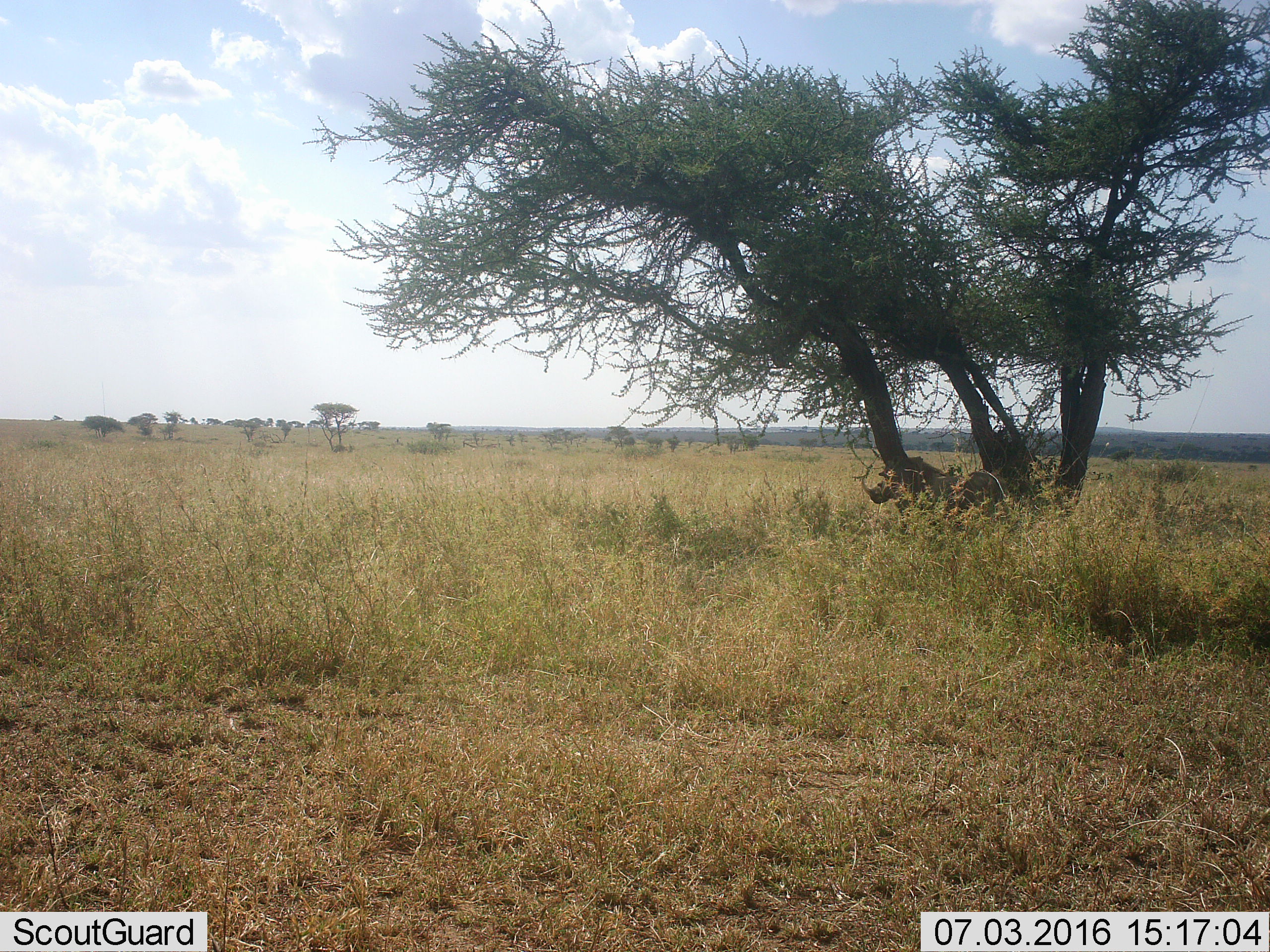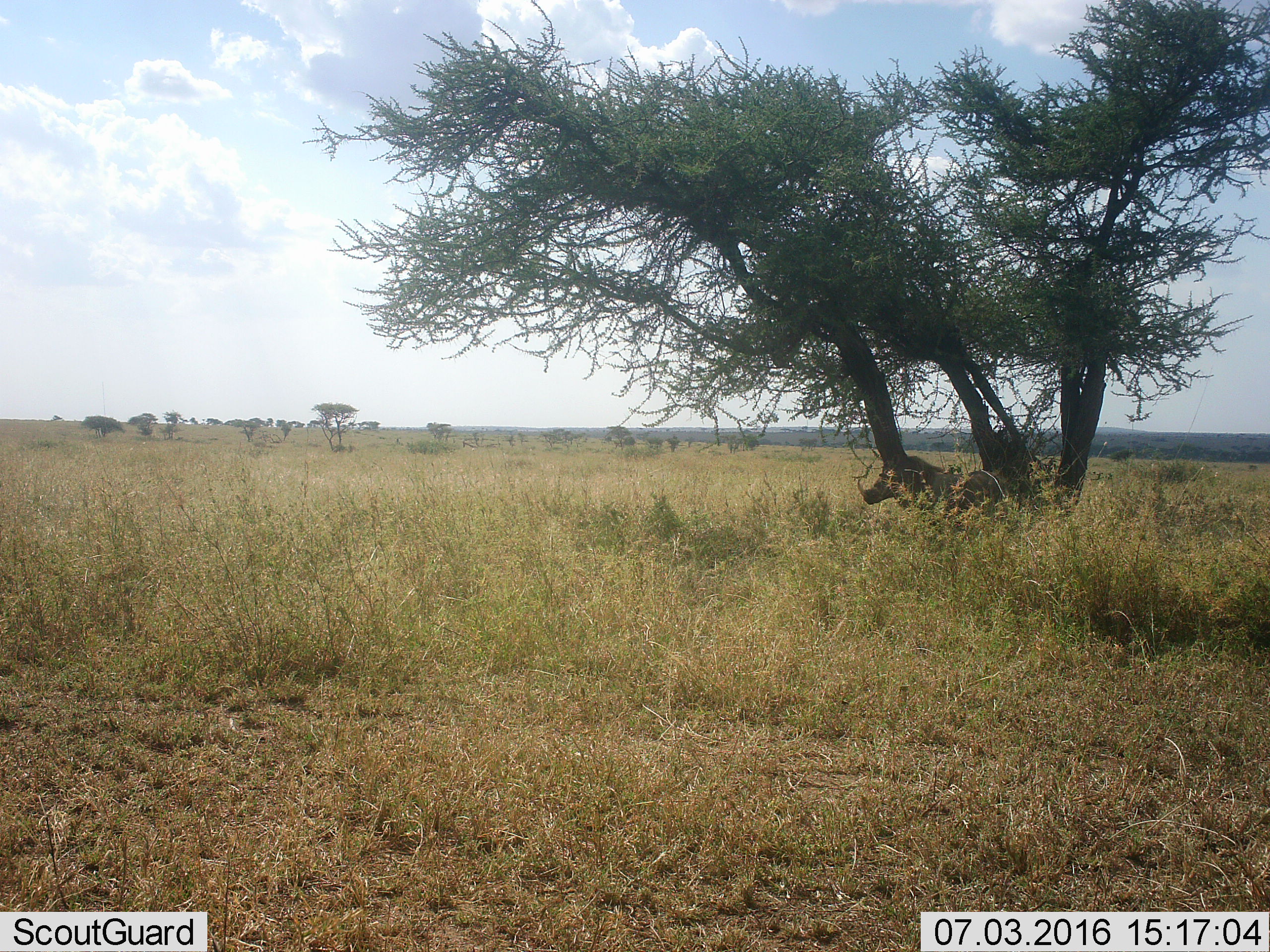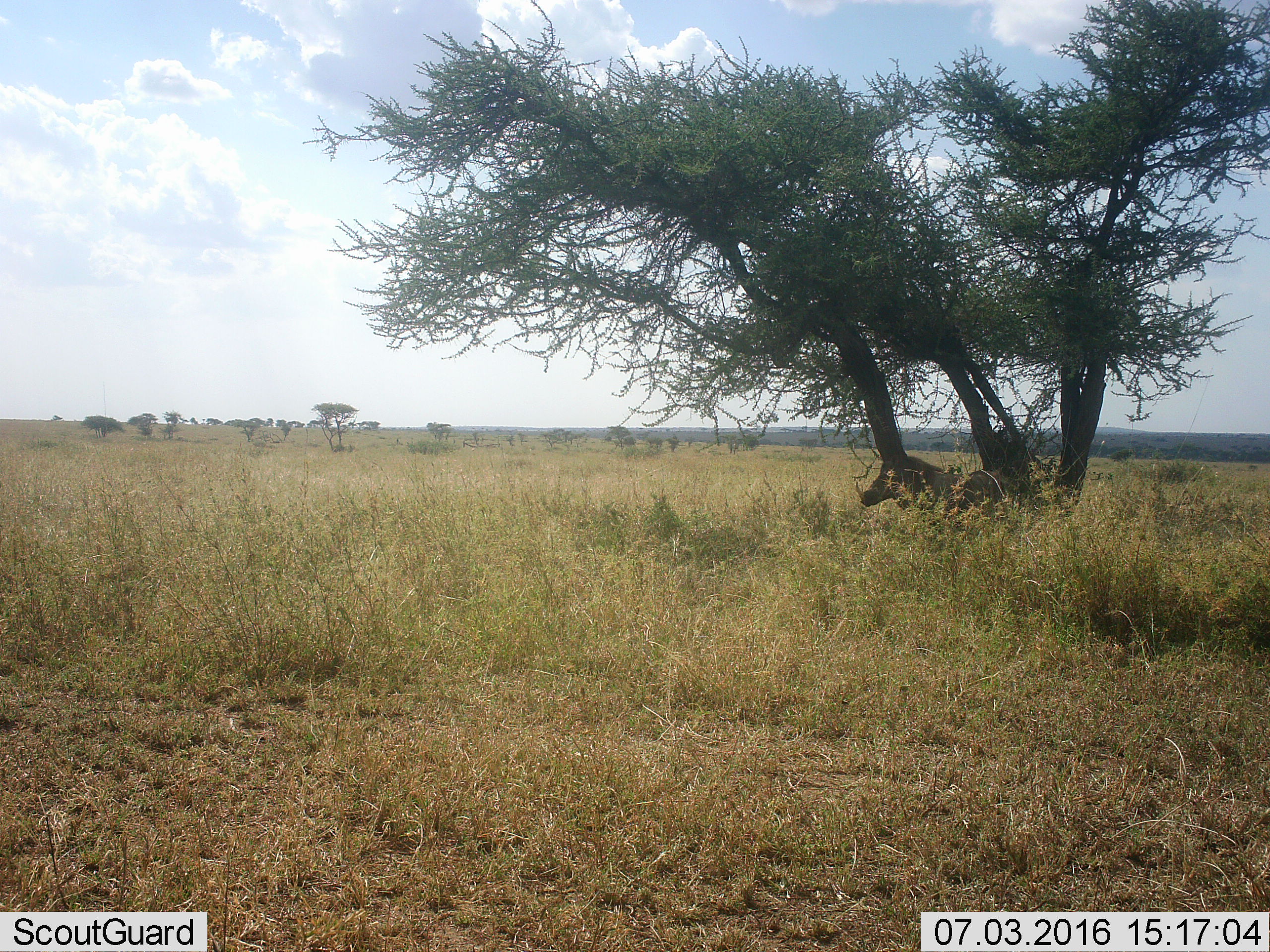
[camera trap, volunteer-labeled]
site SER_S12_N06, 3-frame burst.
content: unidentified animal